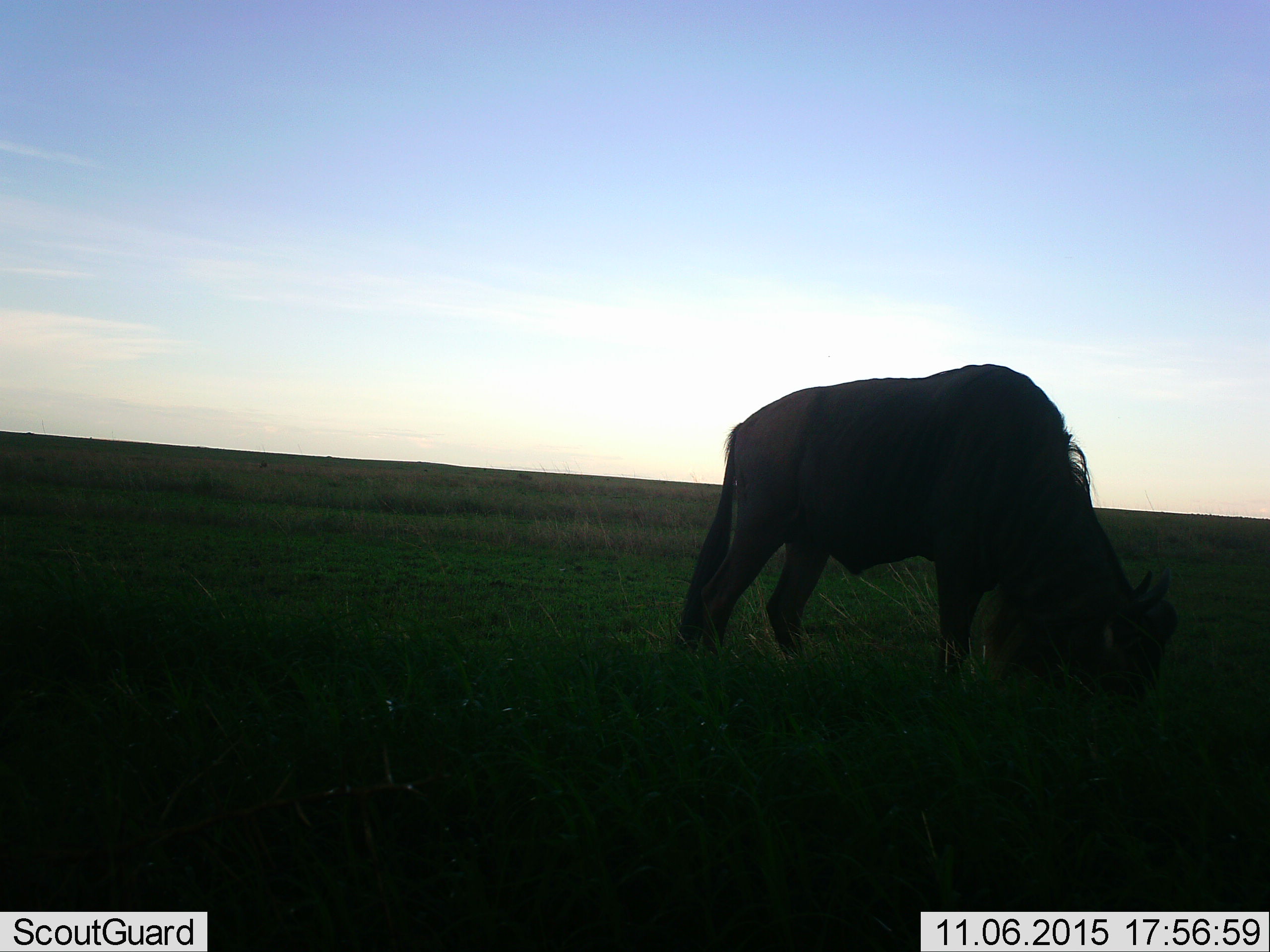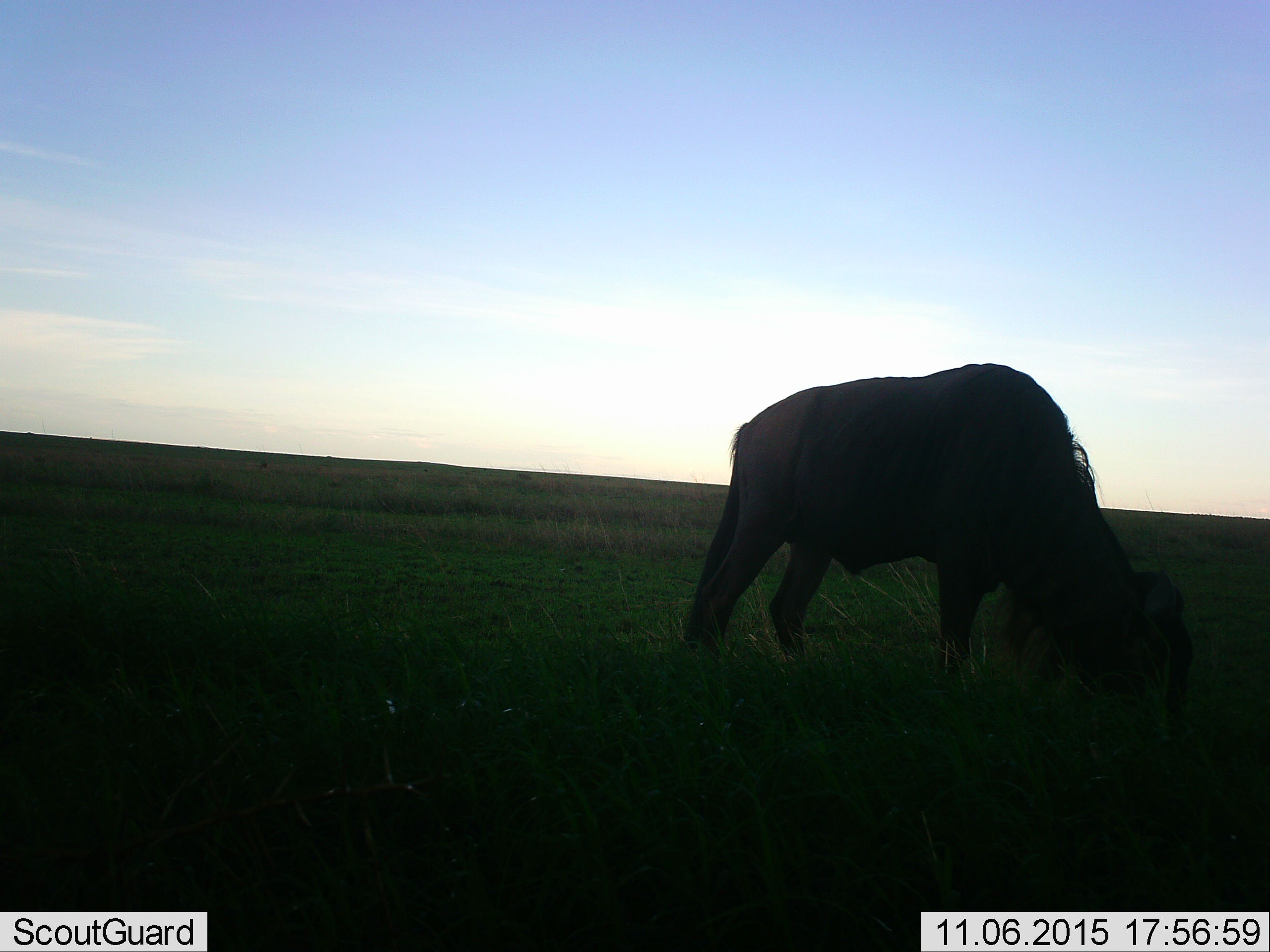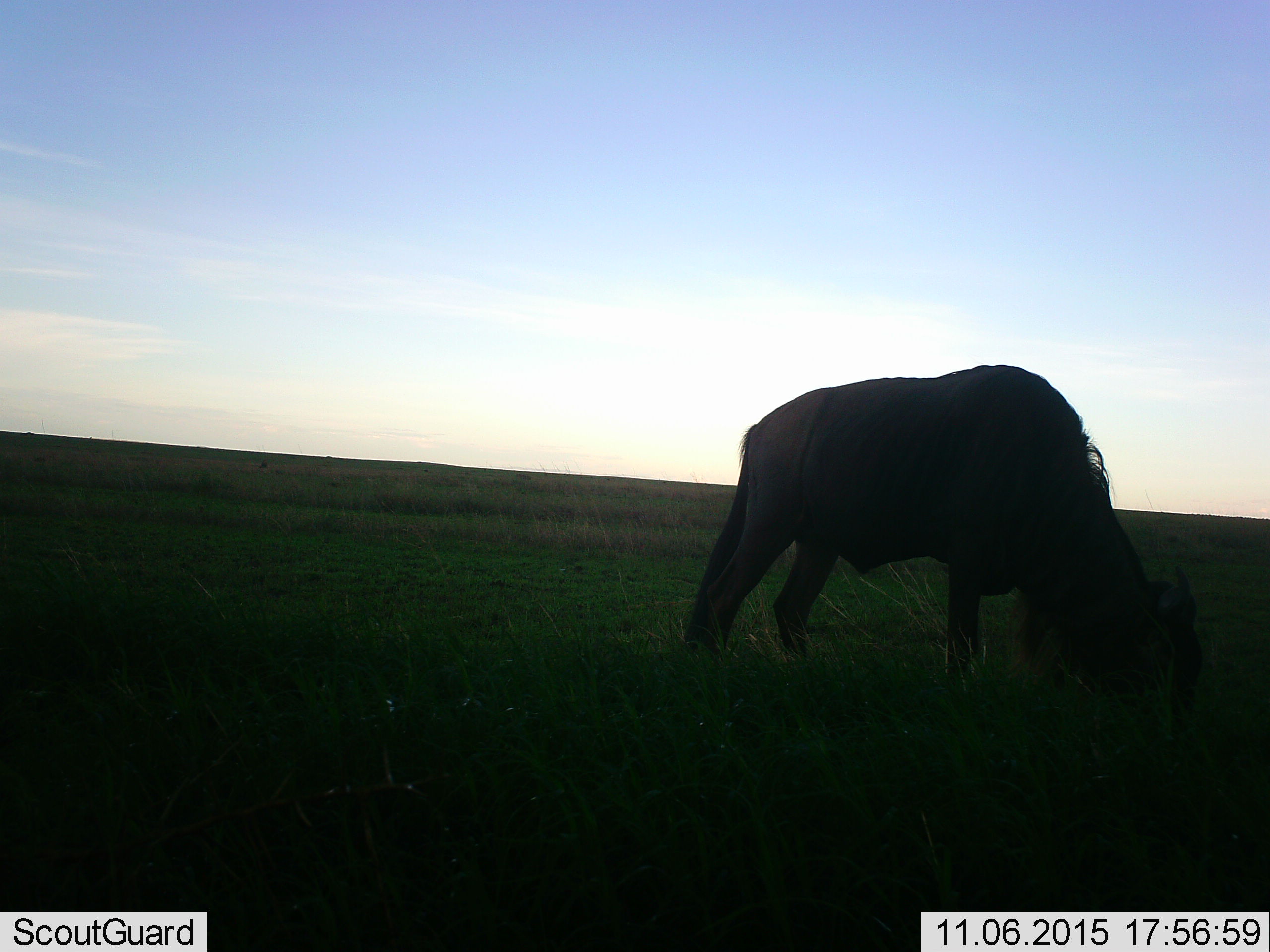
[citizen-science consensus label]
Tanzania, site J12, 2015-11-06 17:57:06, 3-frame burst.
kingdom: Animalia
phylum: Chordata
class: Mammalia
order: Artiodactyla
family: Bovidae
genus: Connochaetes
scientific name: Connochaetes taurinus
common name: blue wildebeest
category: wildebeest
Wildebeest (blue wildebeest) (Connochaetes taurinus), count 1. Behavior (volunteer vote fractions): standing 50%, resting 0%, moving 50%, interacting 0%. Young present (vote fraction): 0%. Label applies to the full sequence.